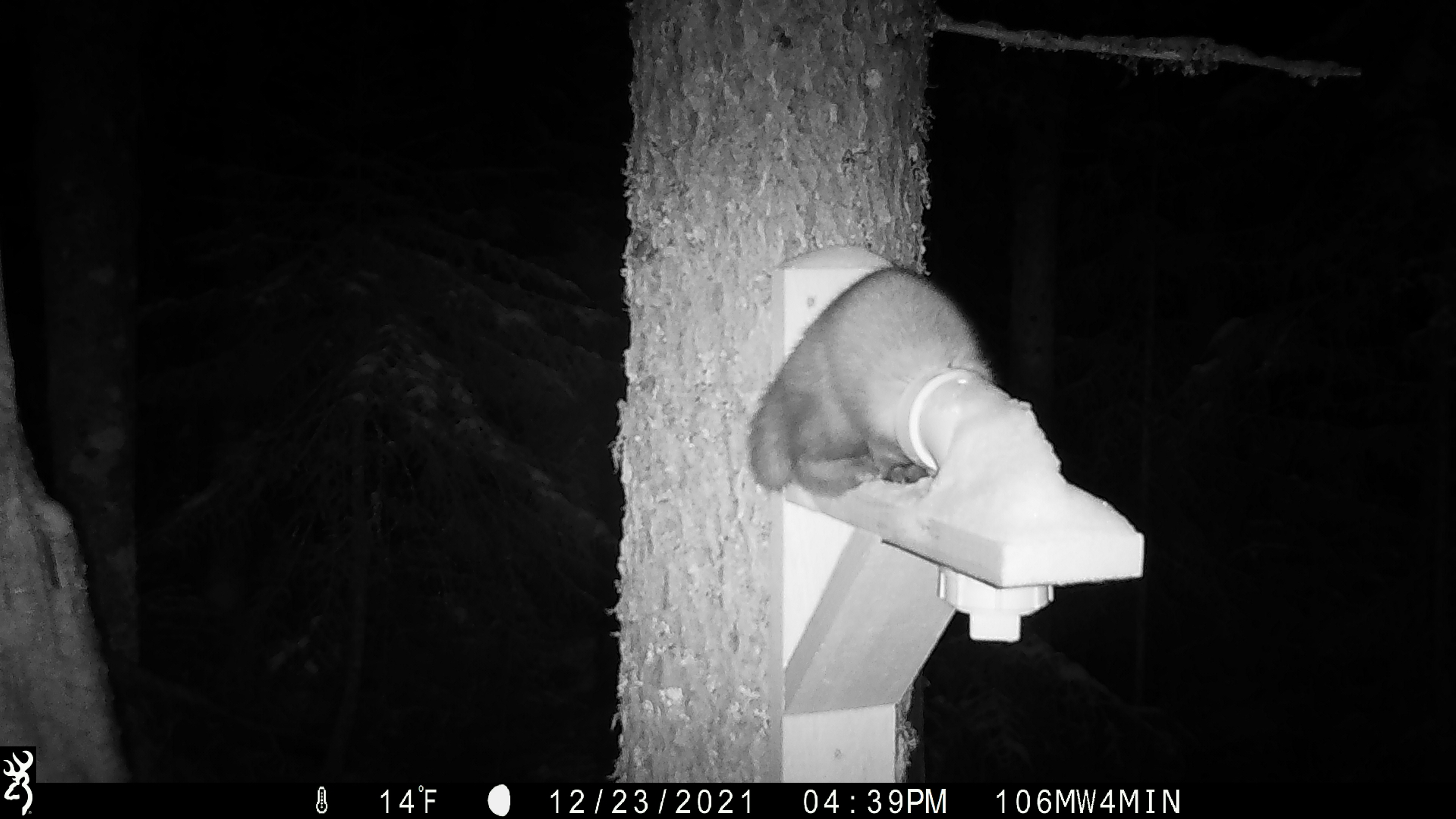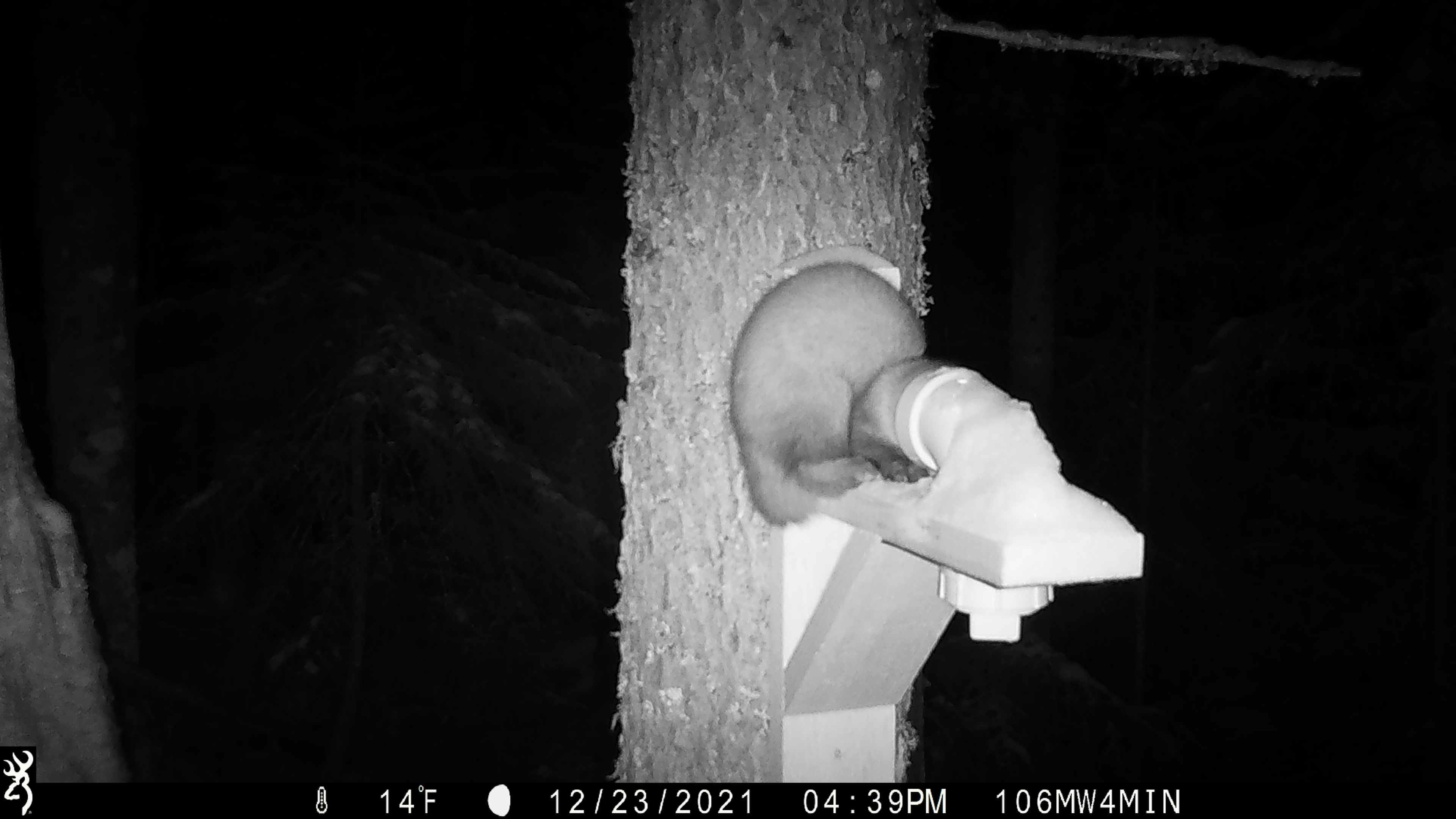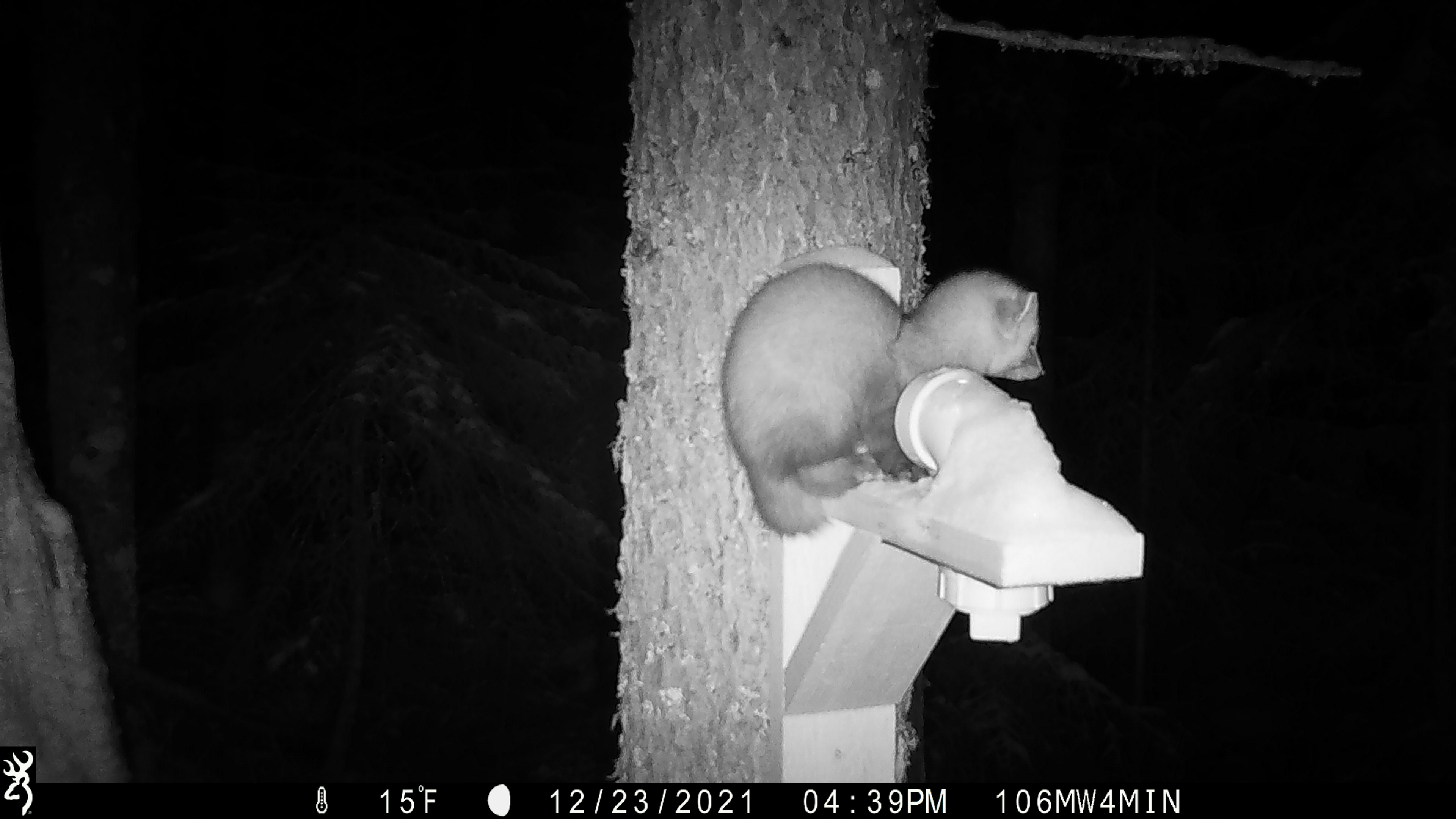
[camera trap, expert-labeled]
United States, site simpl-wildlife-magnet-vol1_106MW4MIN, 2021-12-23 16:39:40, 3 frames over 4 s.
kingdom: Animalia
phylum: Chordata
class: Mammalia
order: Carnivora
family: Mustelidae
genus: Martes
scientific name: Martes americana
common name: american marten